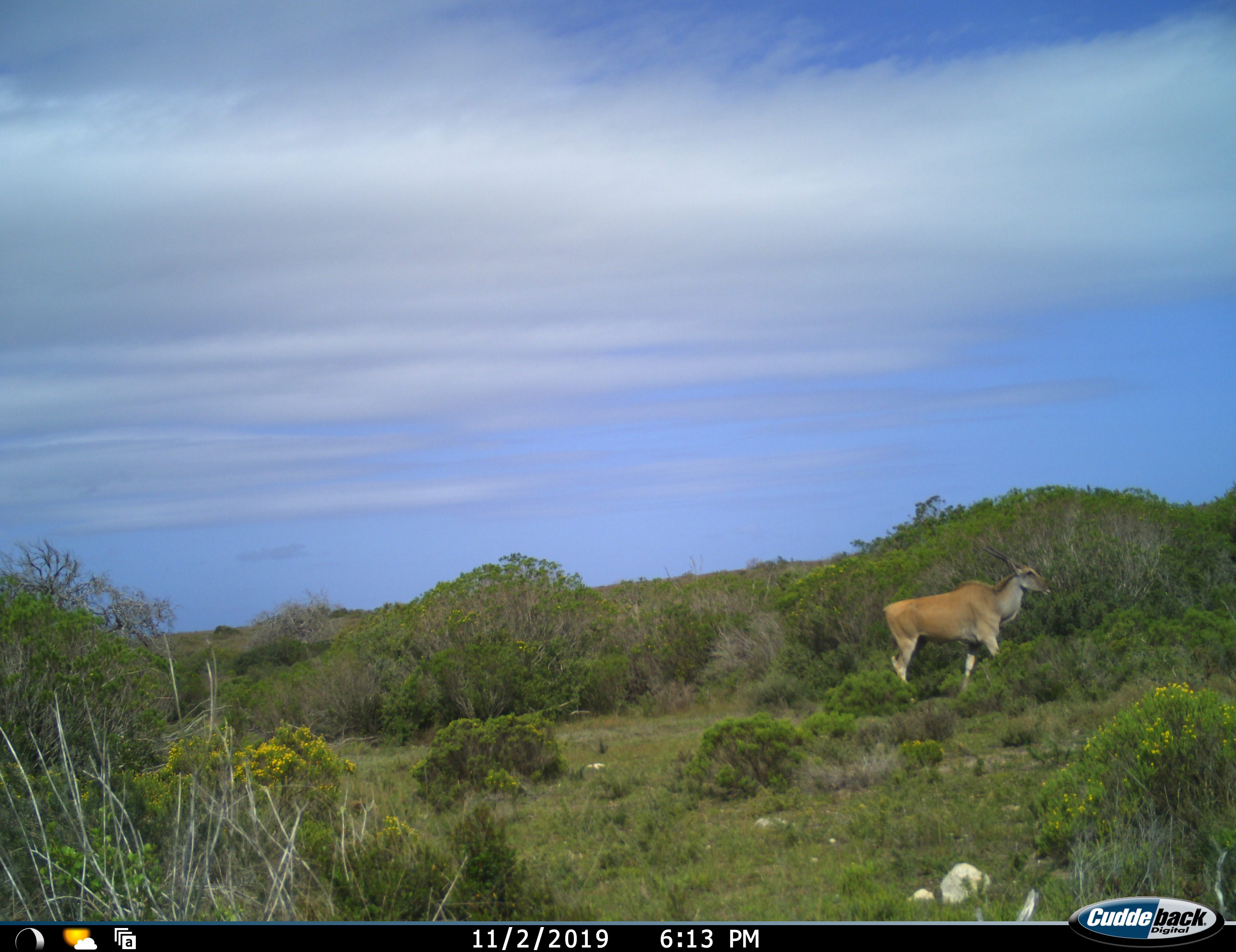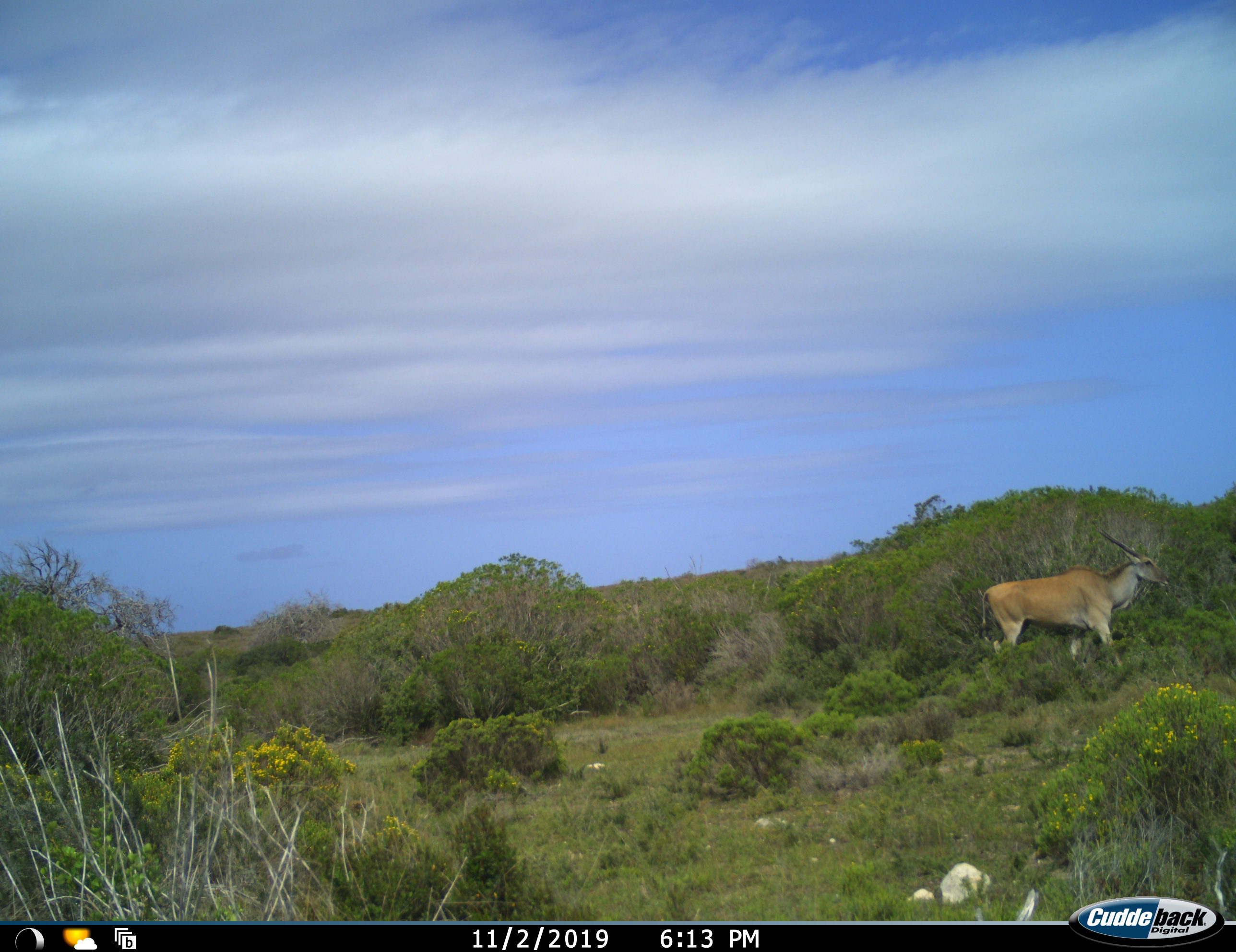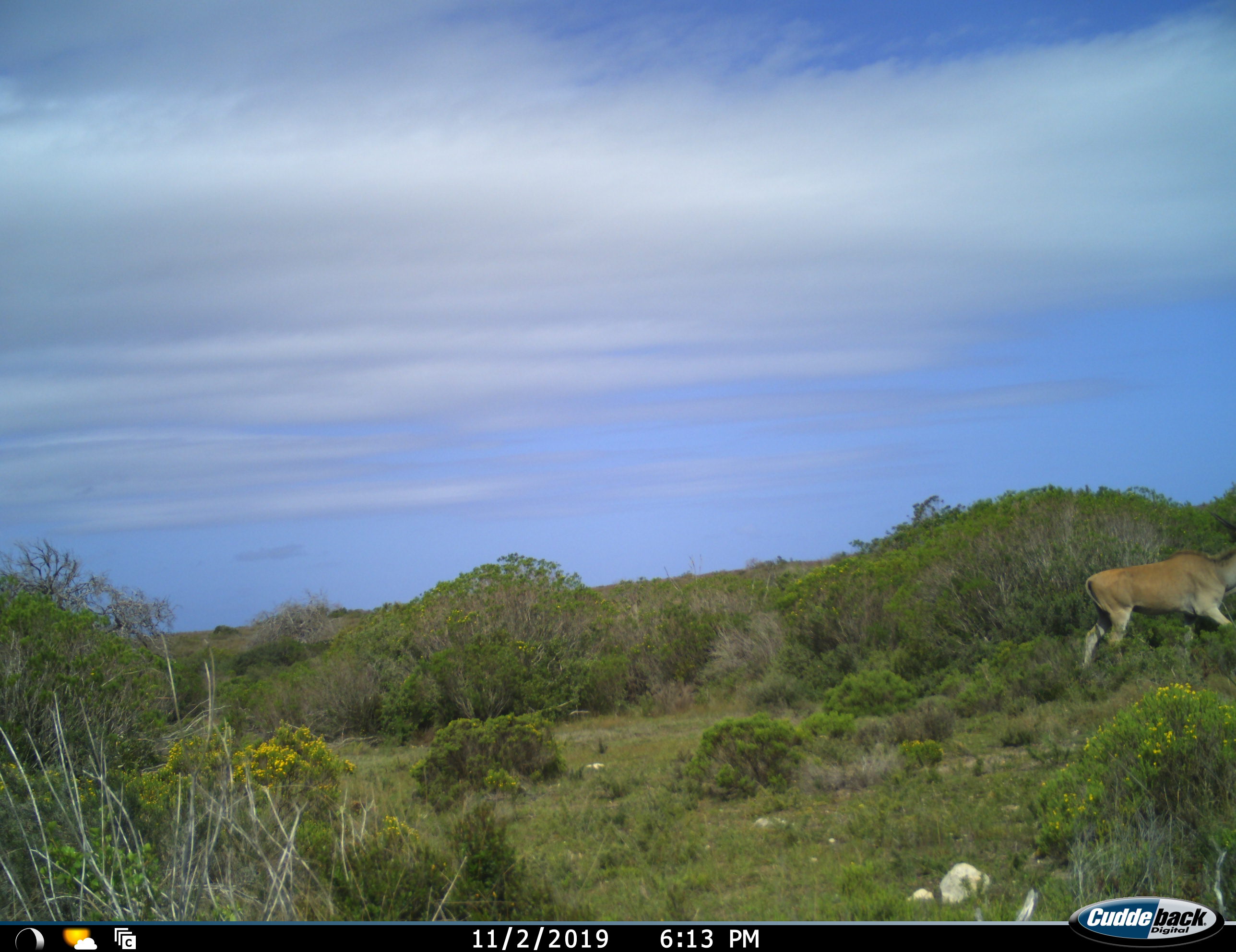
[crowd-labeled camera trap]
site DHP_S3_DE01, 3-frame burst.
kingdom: Animalia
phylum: Chordata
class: Mammalia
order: Artiodactyla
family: Bovidae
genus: Tragelaphus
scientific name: Tragelaphus oryx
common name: eland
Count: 1.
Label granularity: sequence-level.